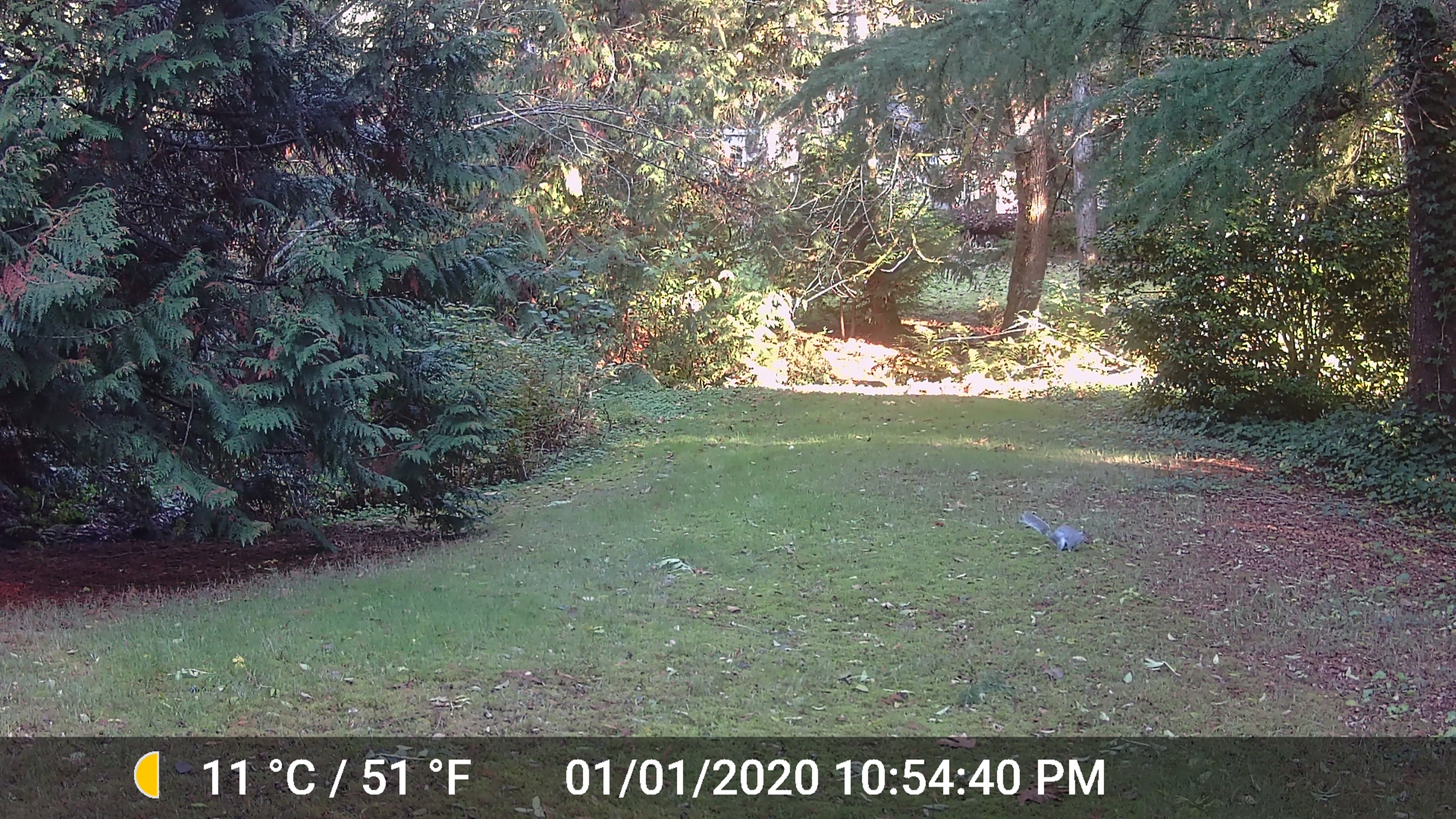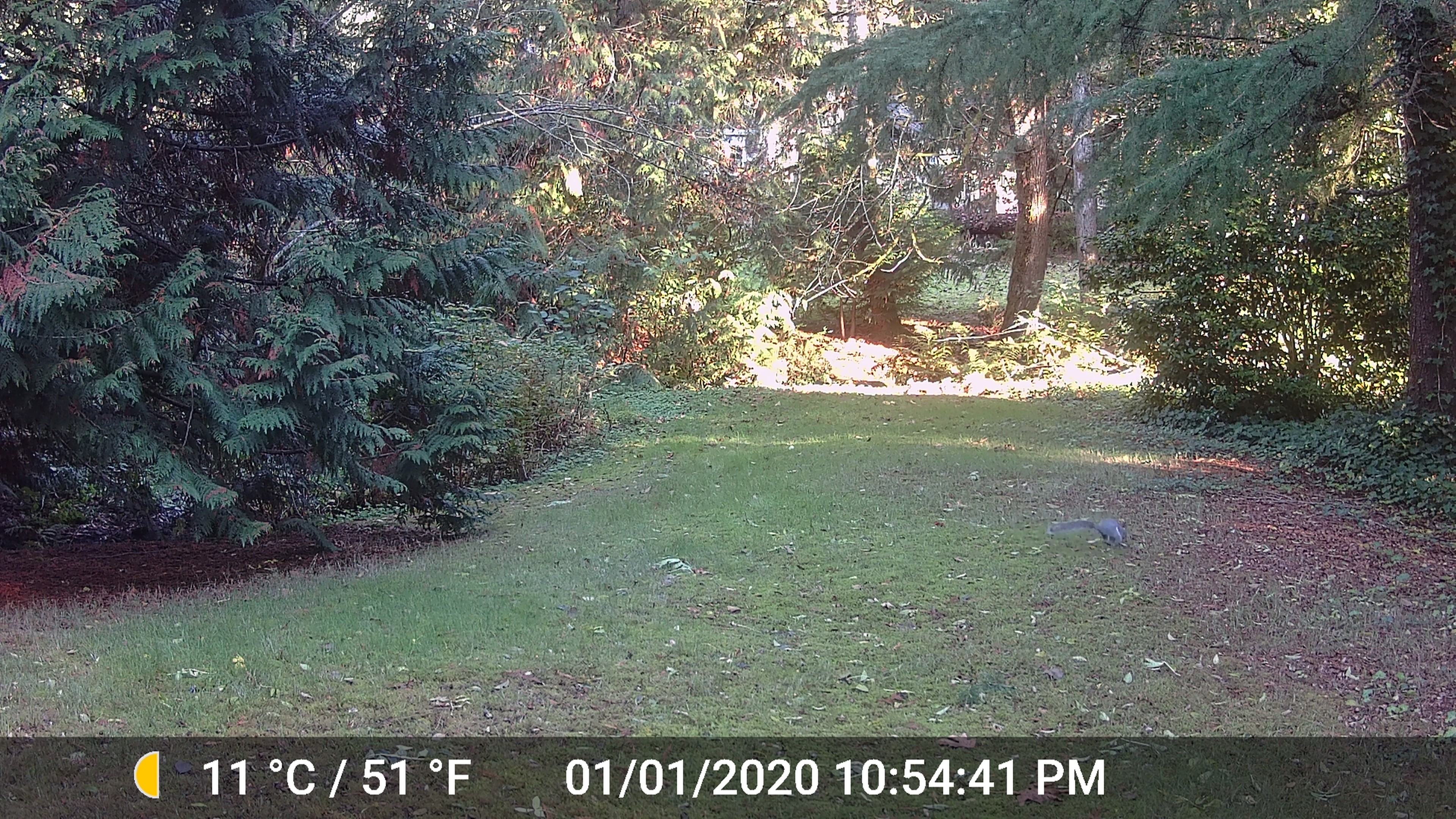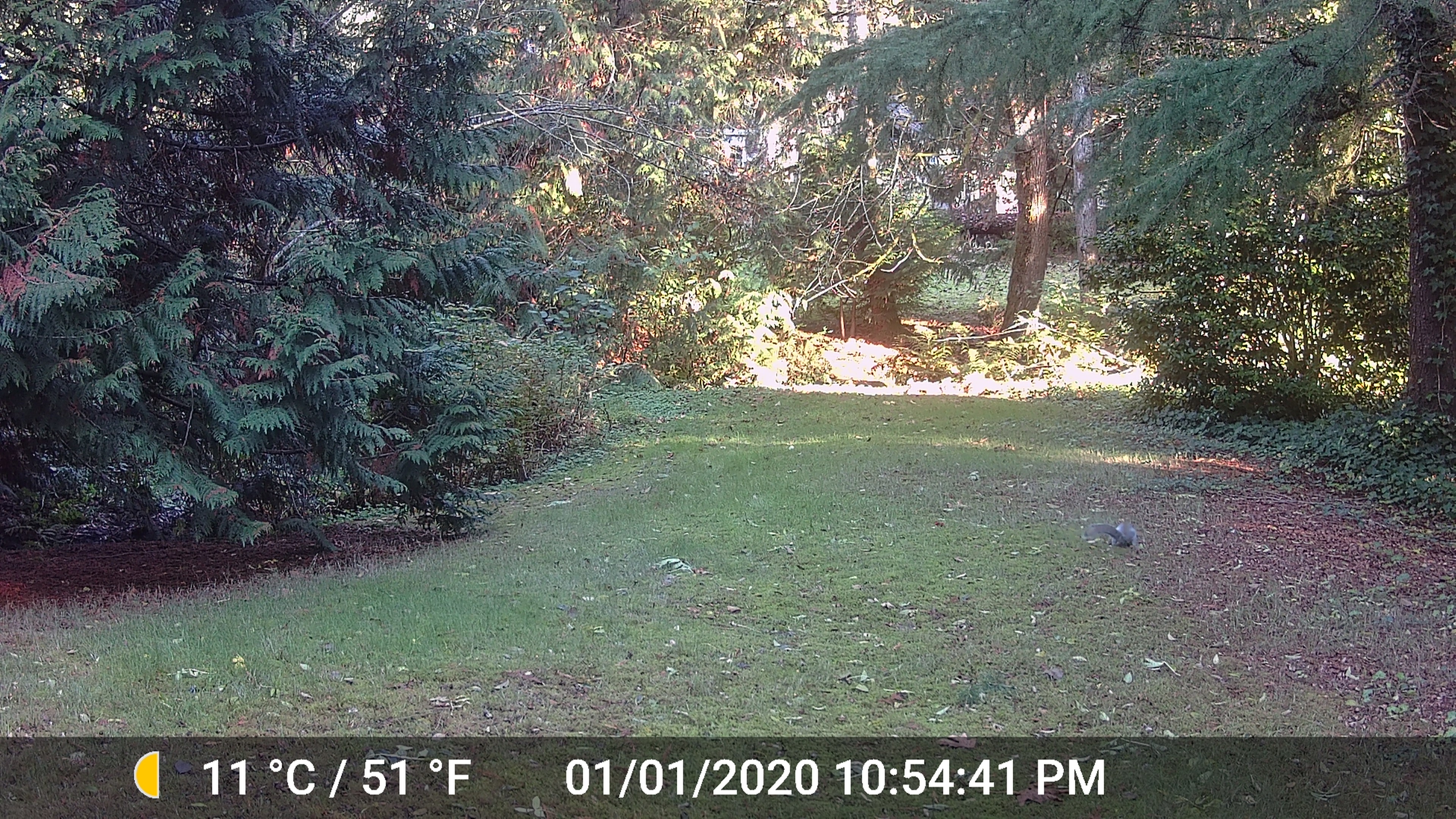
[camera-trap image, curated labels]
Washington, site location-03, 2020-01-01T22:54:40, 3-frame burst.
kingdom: Animalia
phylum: Chordata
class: Mammalia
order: Rodentia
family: Sciuridae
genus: Sciurus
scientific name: Sciurus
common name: squirrel